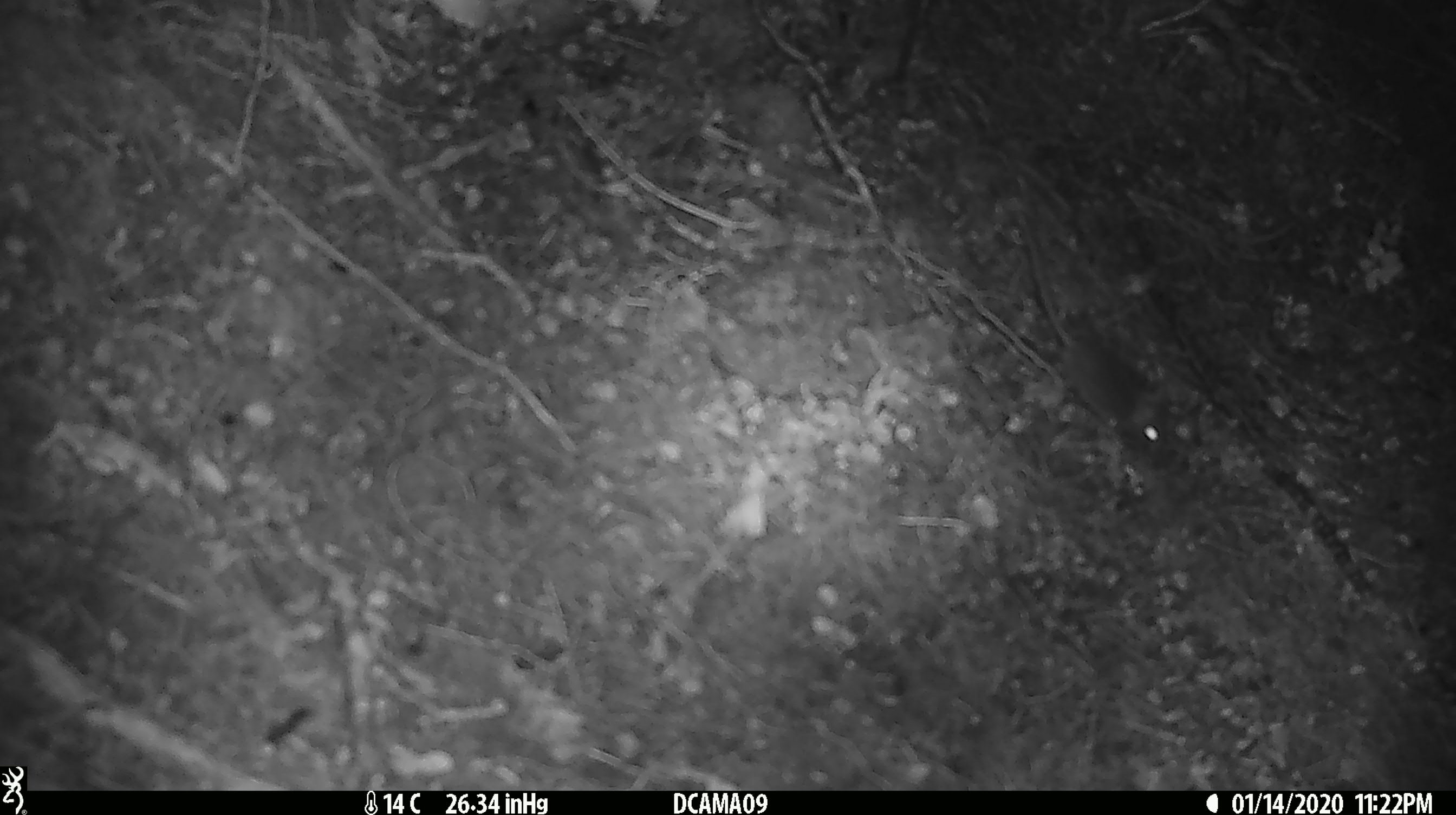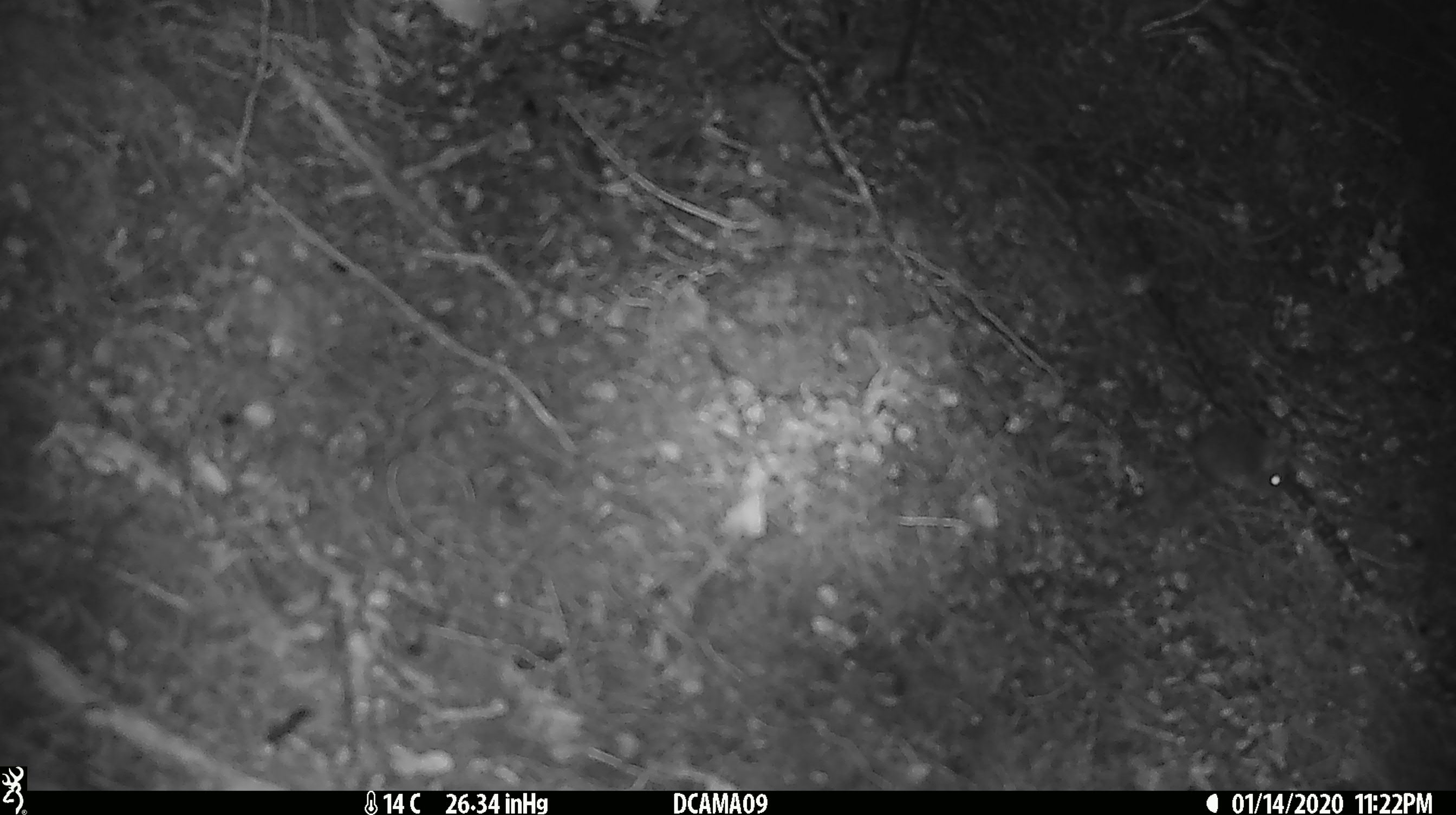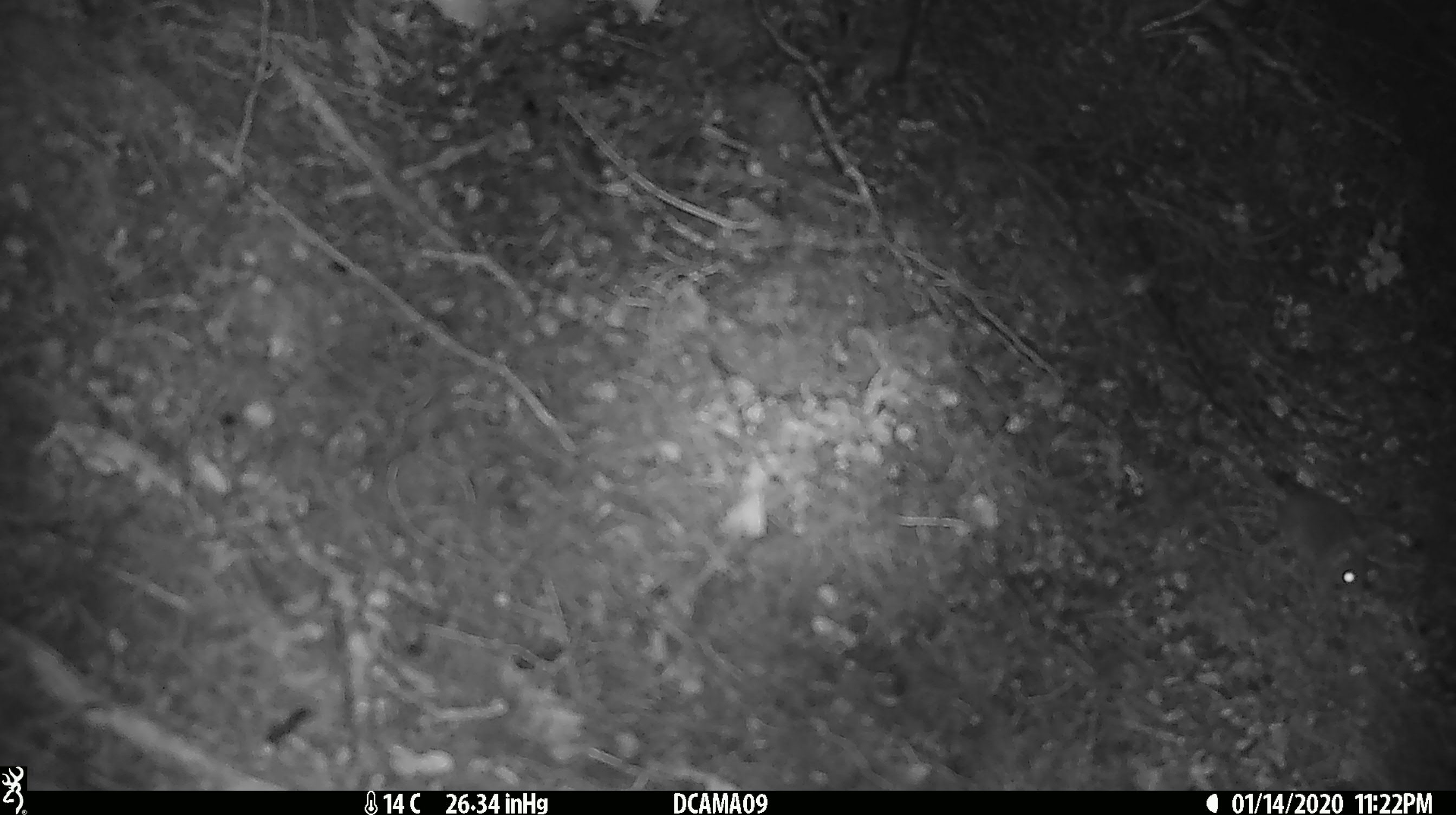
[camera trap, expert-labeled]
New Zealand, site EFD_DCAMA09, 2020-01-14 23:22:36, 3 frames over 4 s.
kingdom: Animalia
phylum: Chordata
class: Mammalia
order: Rodentia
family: Muridae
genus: Mus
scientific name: Mus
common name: mouse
Mouse (Mus).